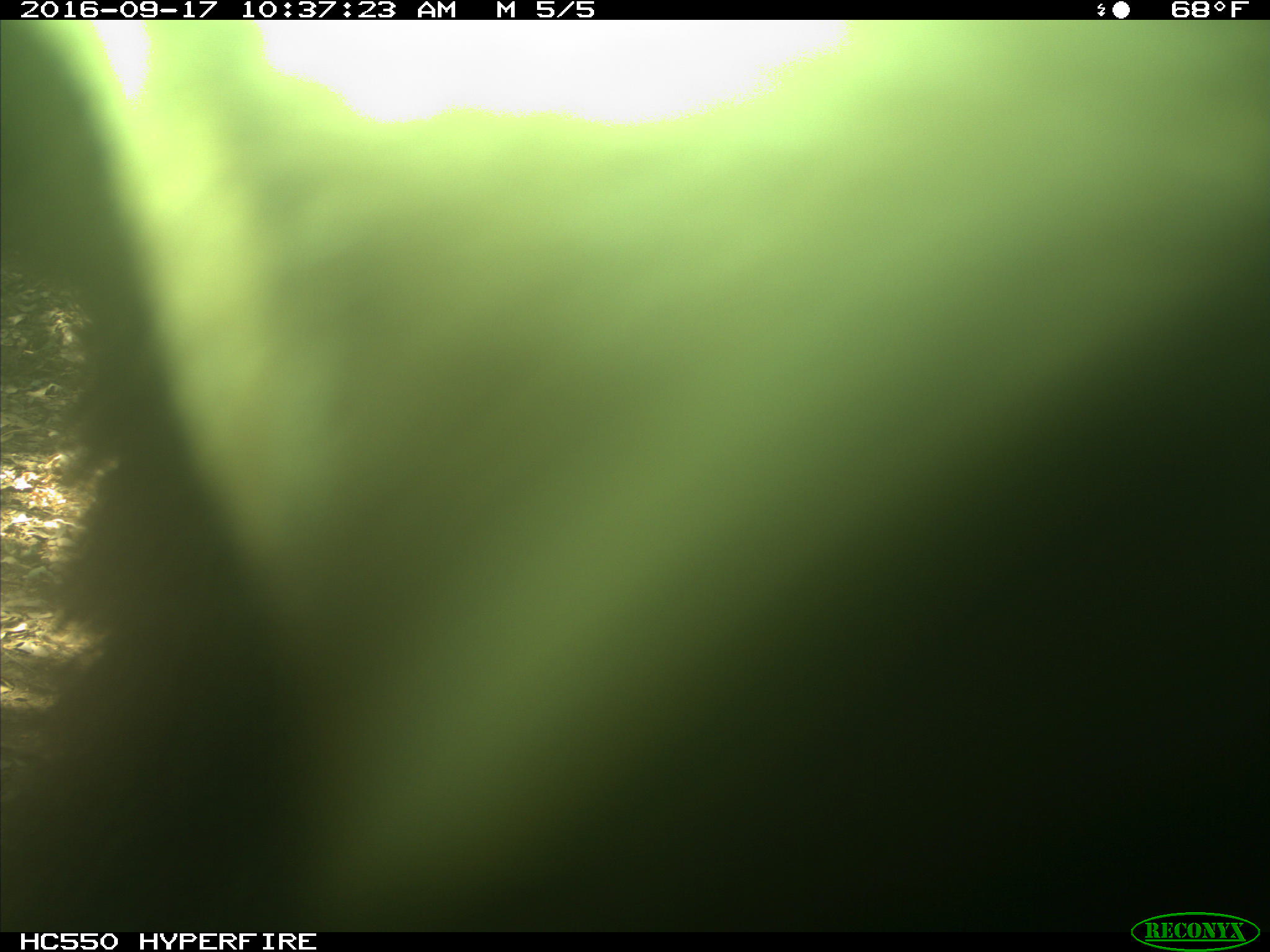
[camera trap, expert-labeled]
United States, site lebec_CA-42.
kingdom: Animalia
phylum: Chordata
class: Mammalia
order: Carnivora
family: Ursidae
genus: Ursus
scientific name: Ursus americanus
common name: american black bear